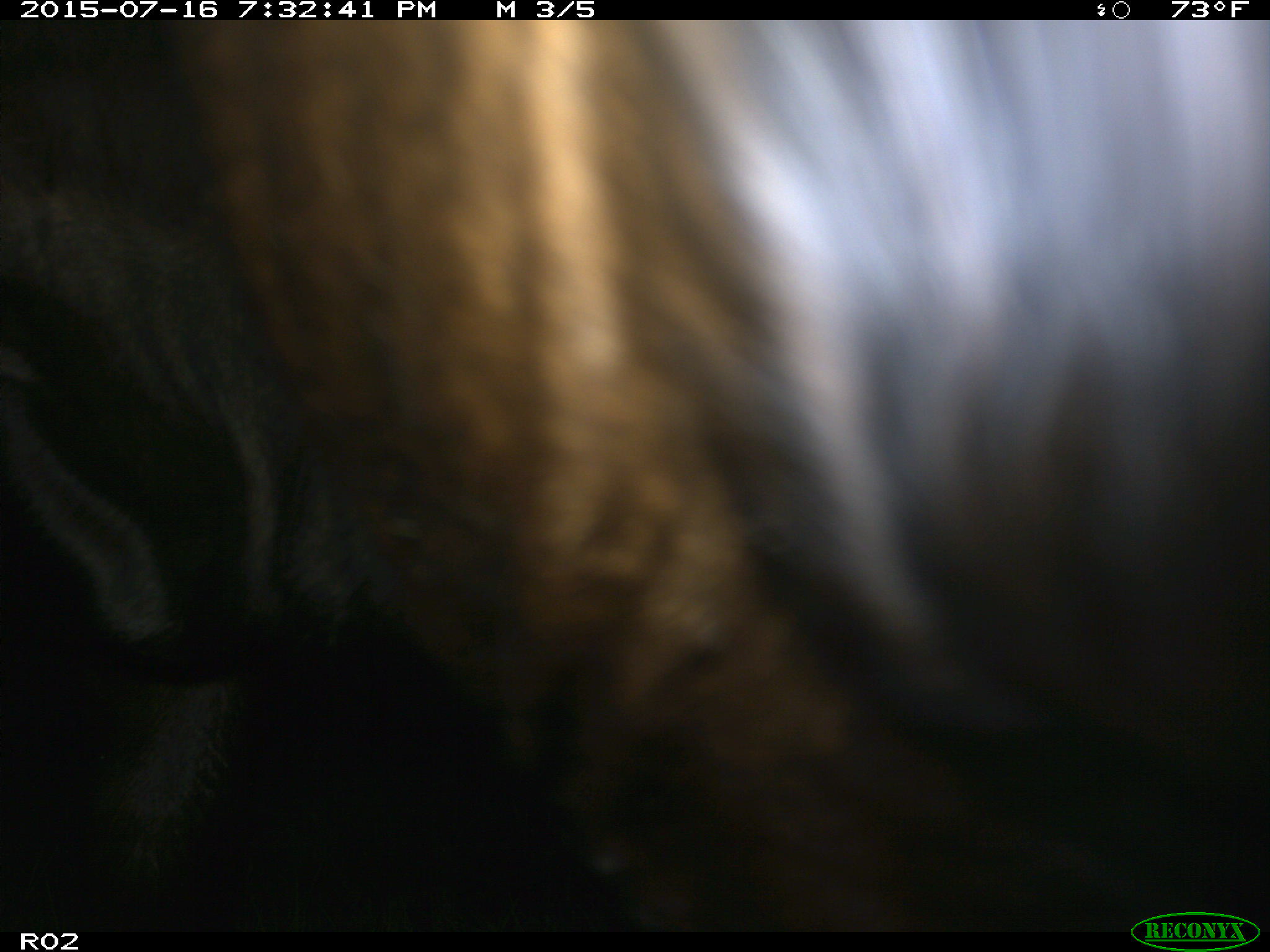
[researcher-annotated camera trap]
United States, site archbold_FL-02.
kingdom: Animalia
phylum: Chordata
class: Mammalia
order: Artiodactyla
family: Bovidae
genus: Bos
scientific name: Bos taurus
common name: domestic cow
Bos taurus (domestic cow).